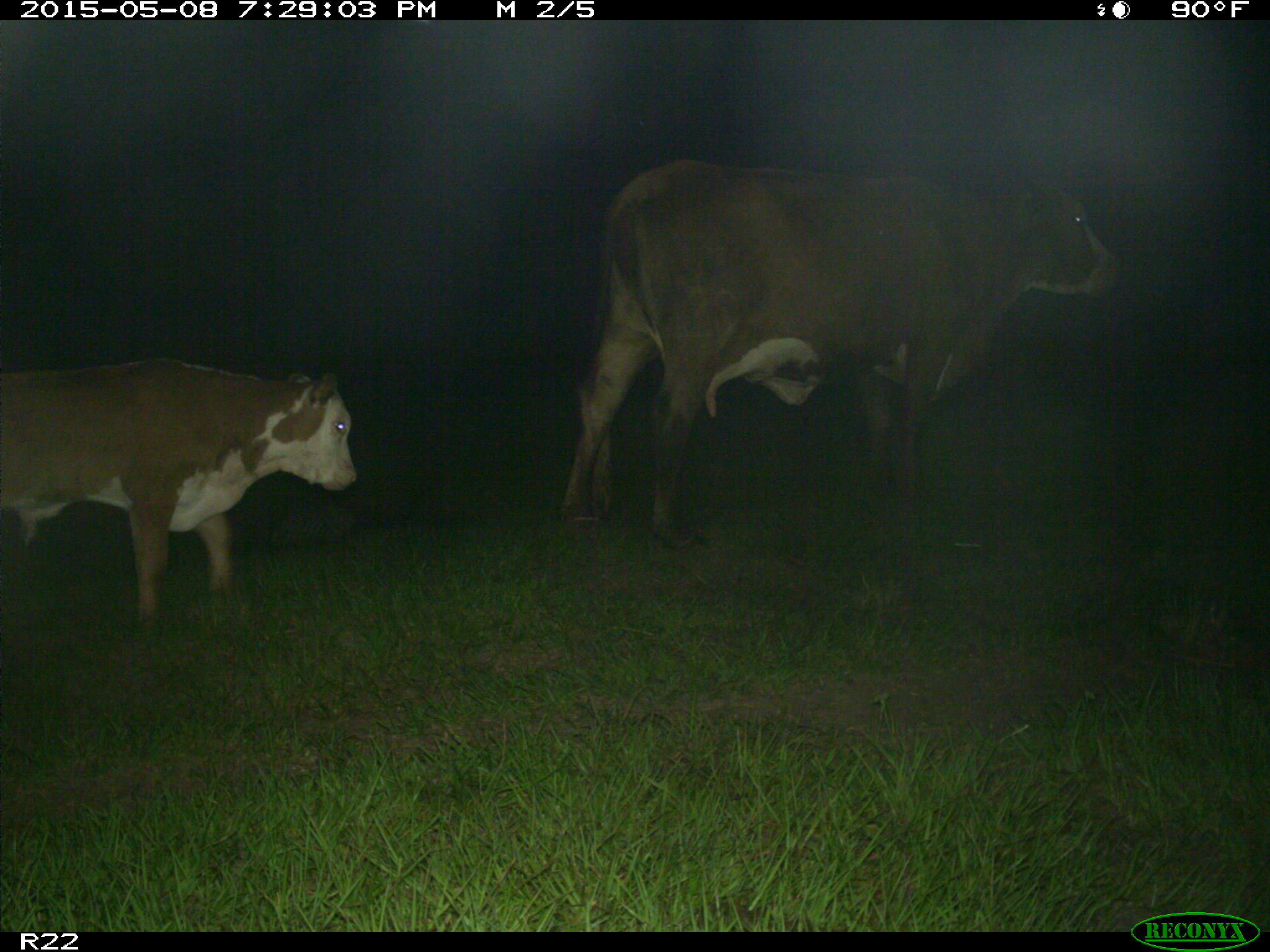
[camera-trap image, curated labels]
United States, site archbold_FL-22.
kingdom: Animalia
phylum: Chordata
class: Mammalia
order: Artiodactyla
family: Bovidae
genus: Bos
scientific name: Bos taurus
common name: domestic cow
Bos taurus (domestic cow).